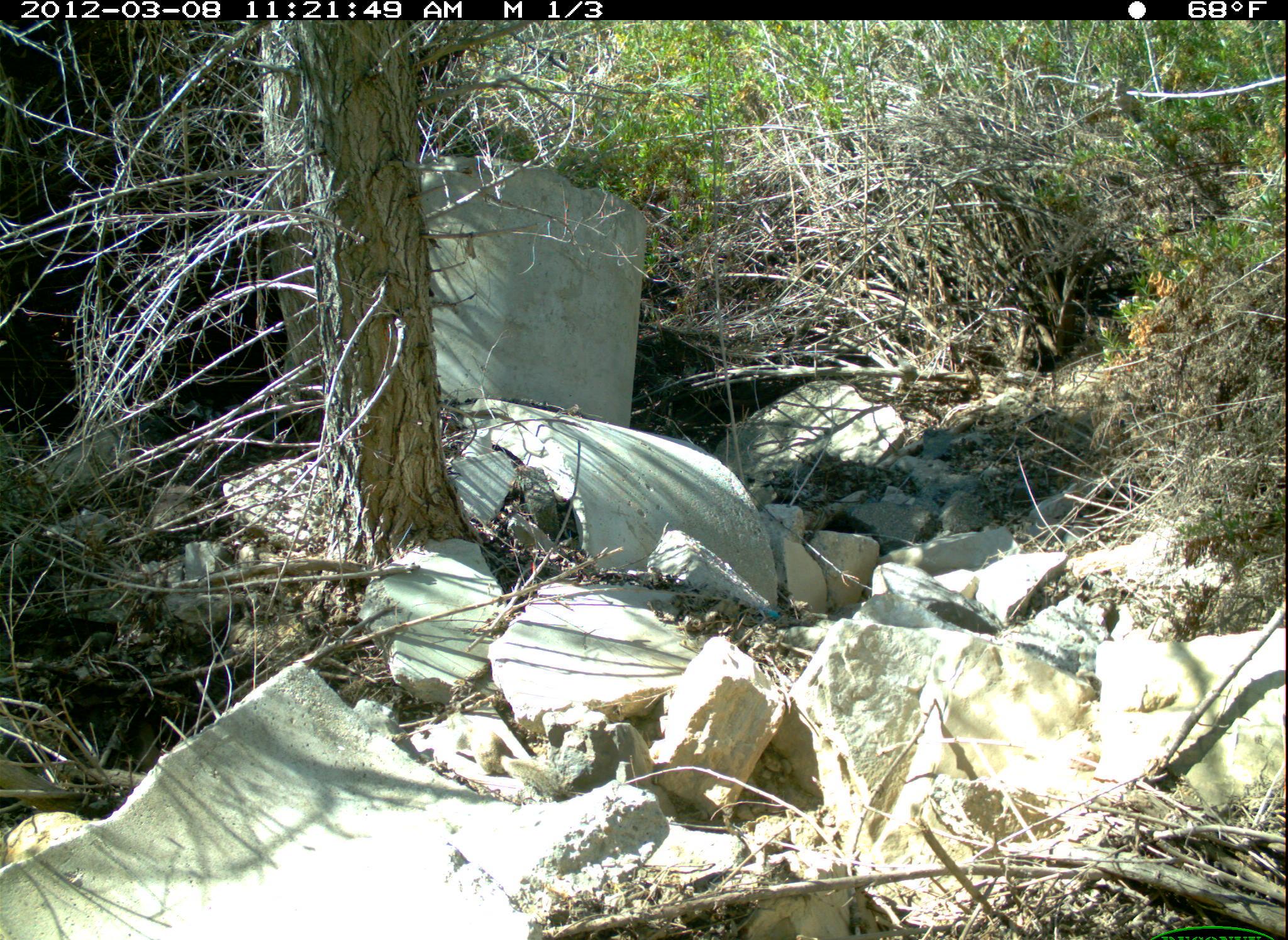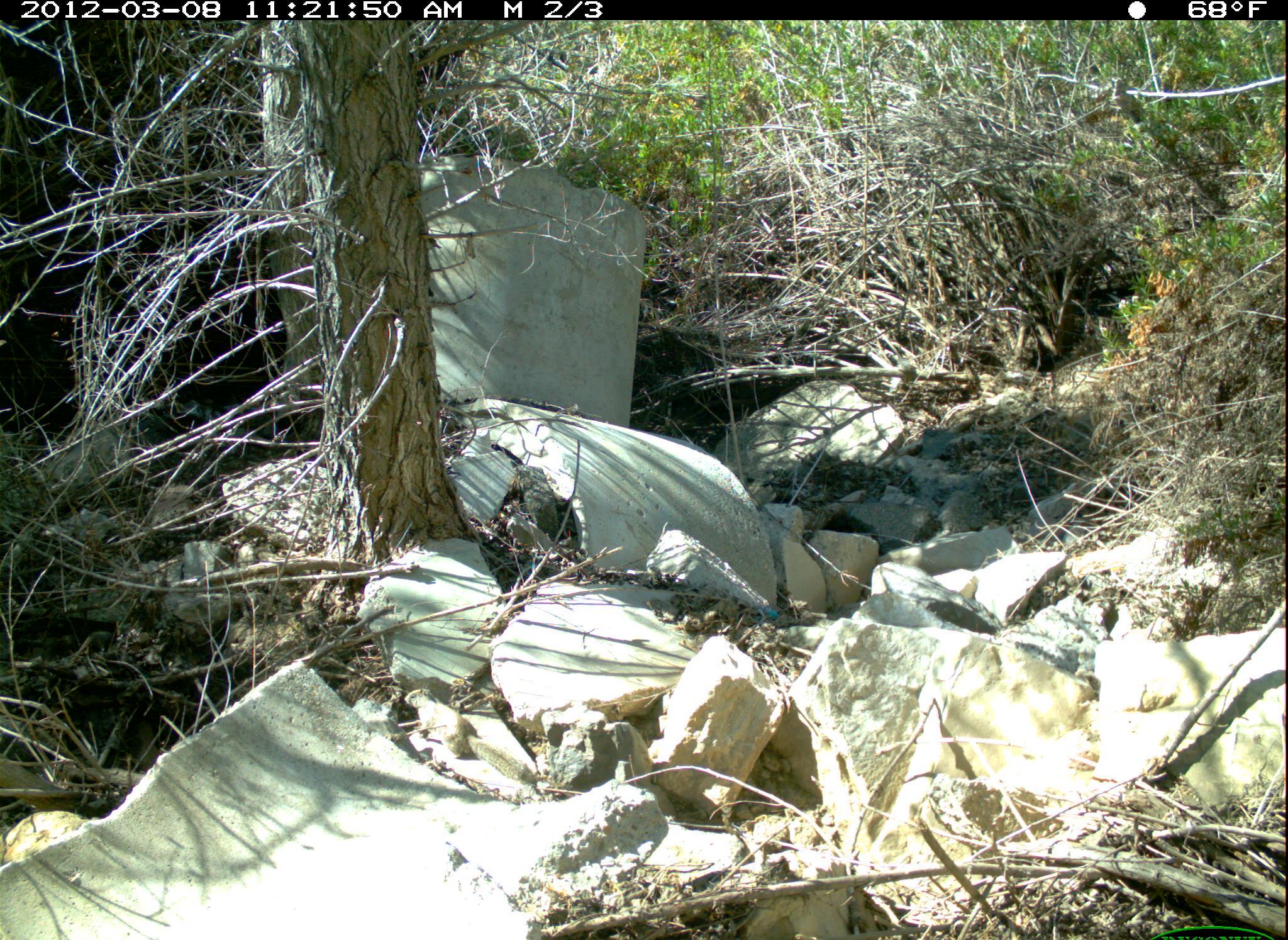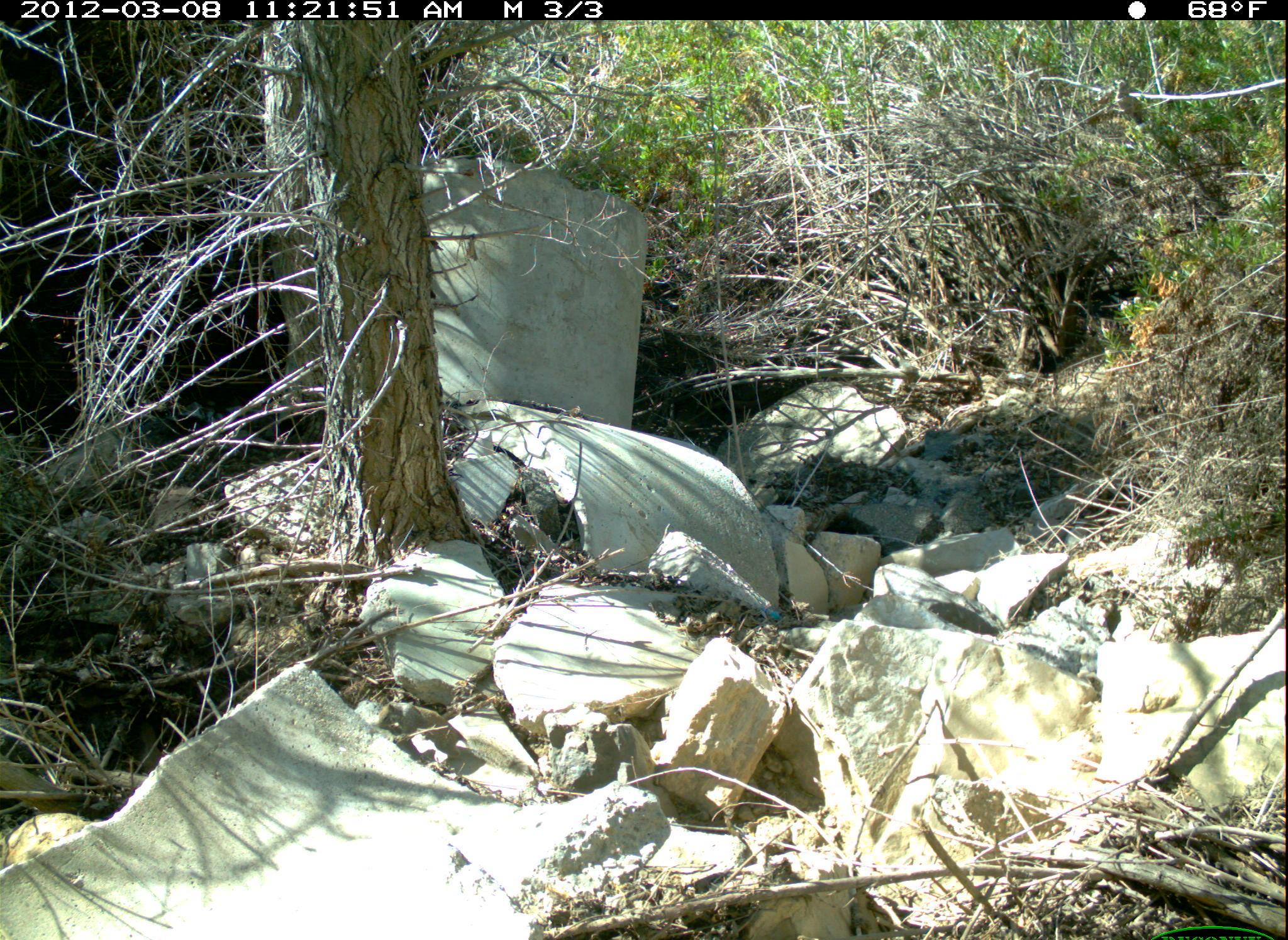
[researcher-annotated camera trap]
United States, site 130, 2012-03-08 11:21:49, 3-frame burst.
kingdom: Animalia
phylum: Chordata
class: Mammalia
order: Rodentia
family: Sciuridae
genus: Sciurus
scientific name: Sciurus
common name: squirrel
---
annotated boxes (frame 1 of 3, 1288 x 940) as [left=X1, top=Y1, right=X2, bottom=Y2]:
squirrel: [left=439, top=703, right=578, bottom=808]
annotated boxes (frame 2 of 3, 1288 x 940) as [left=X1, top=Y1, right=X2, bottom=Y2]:
squirrel: [left=399, top=681, right=547, bottom=802]